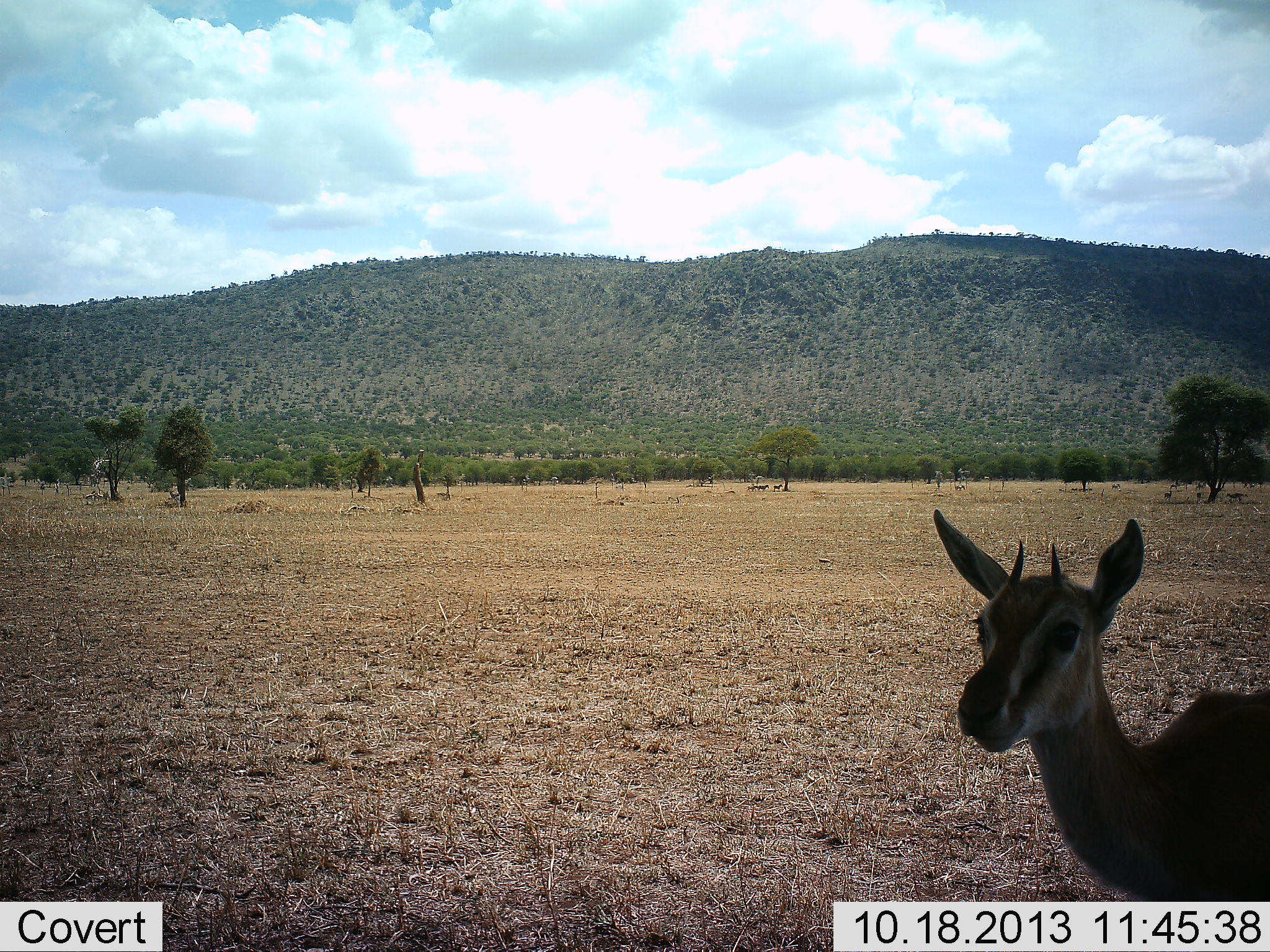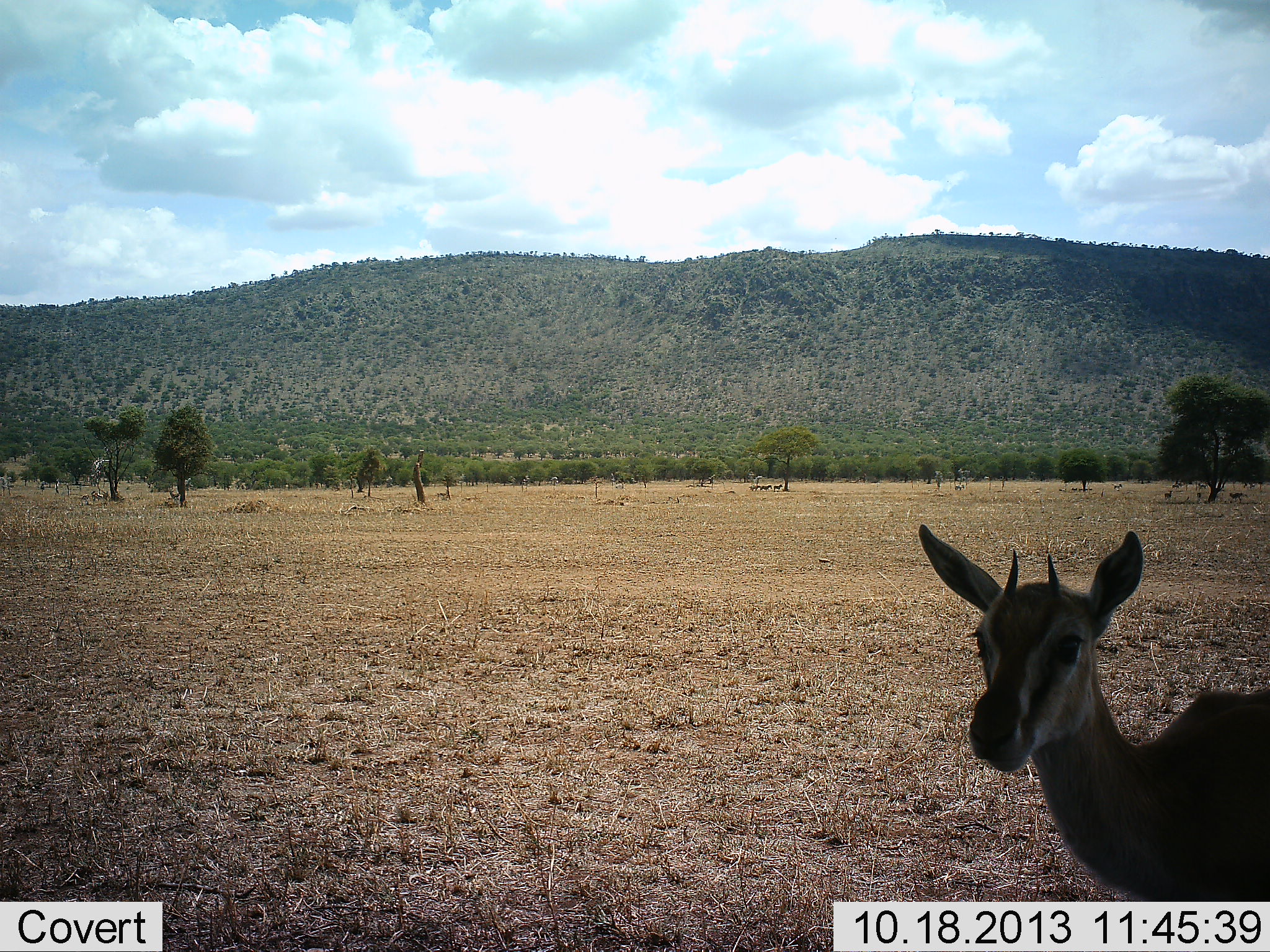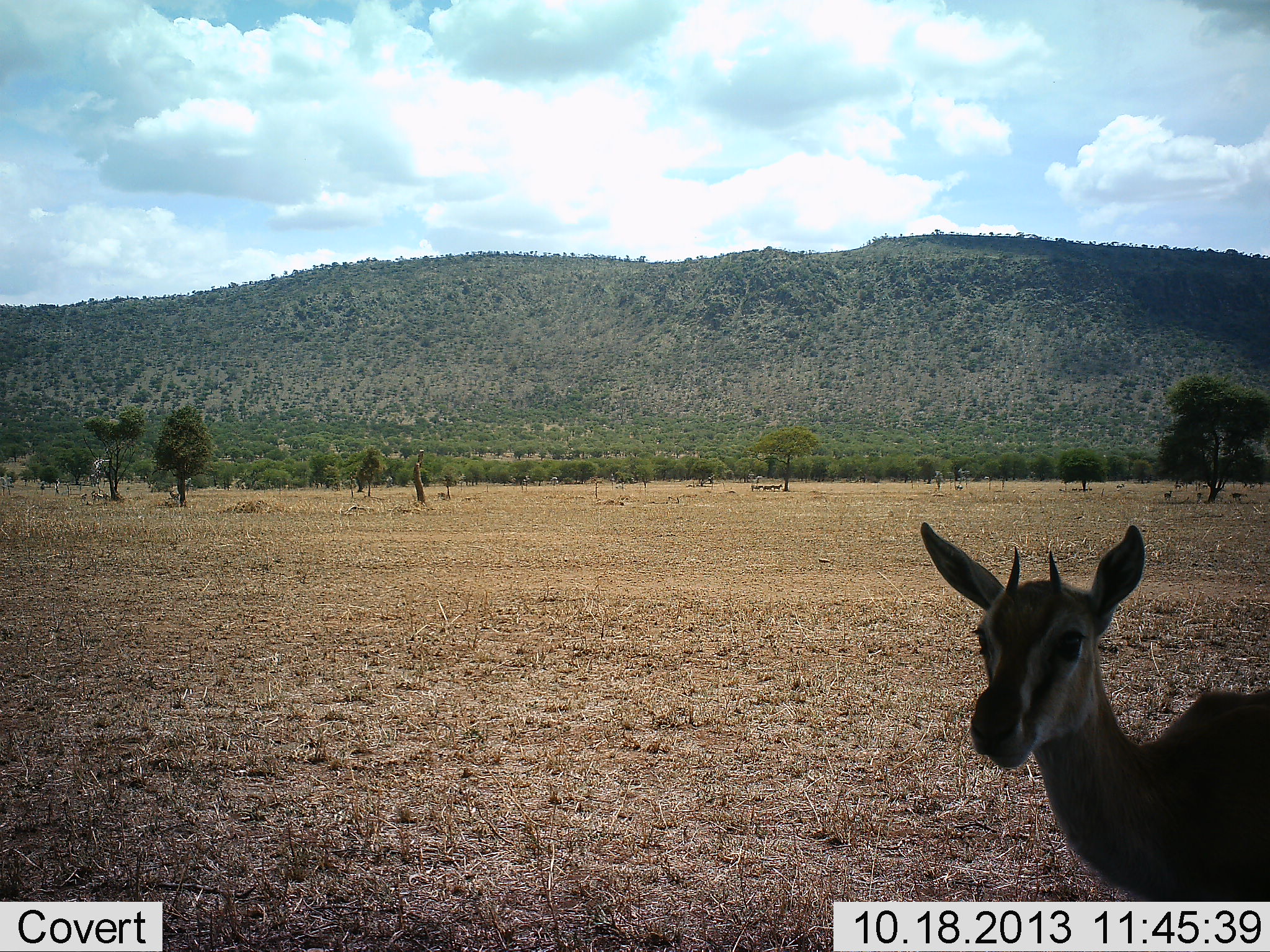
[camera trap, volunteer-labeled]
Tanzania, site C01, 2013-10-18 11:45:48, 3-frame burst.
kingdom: Animalia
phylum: Chordata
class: Mammalia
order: Artiodactyla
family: Bovidae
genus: Eudorcas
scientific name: Eudorcas thomsonii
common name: thomson's gazelle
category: gazellethomsons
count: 1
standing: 100%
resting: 0%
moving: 18%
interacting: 0%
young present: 0%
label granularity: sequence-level